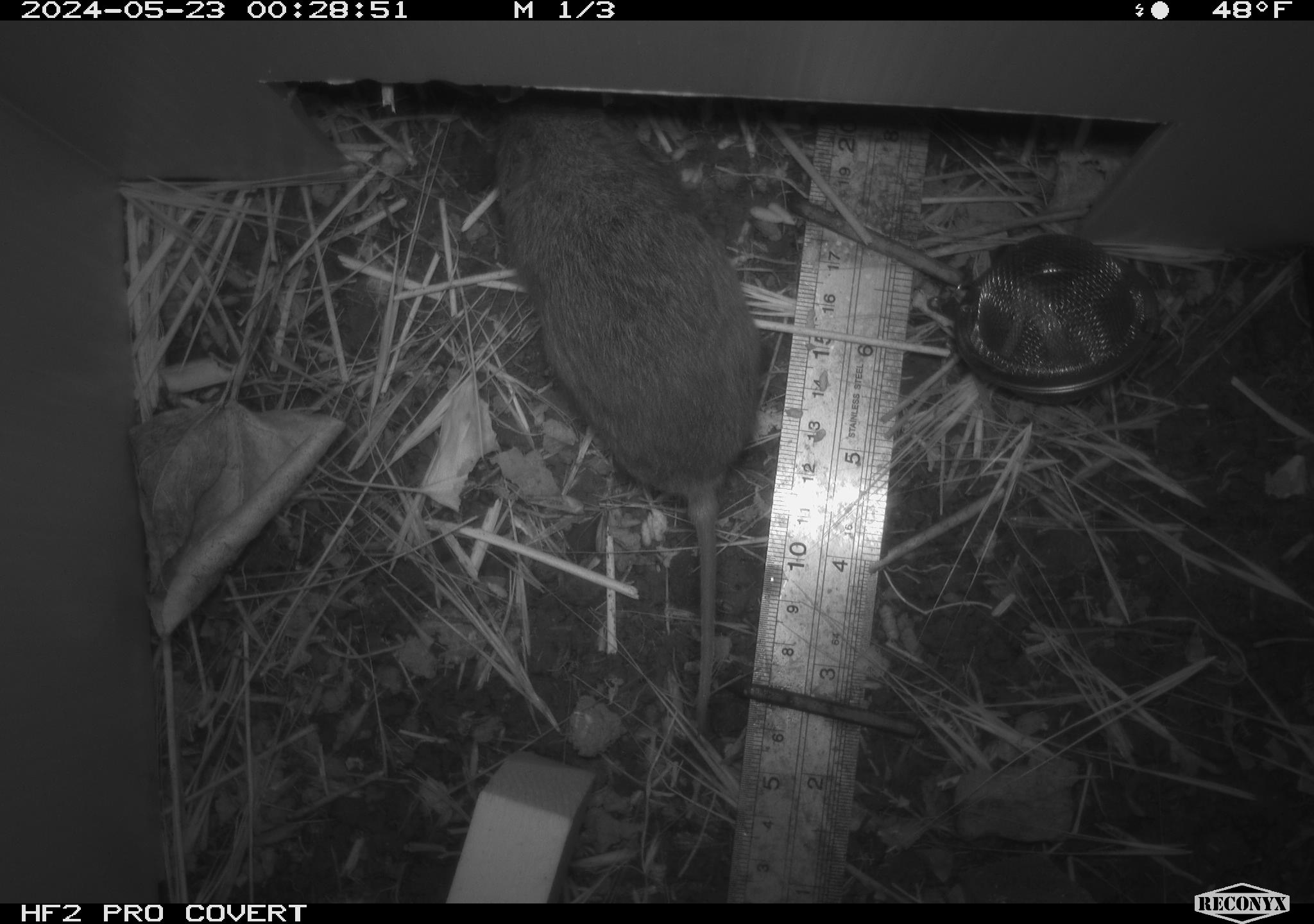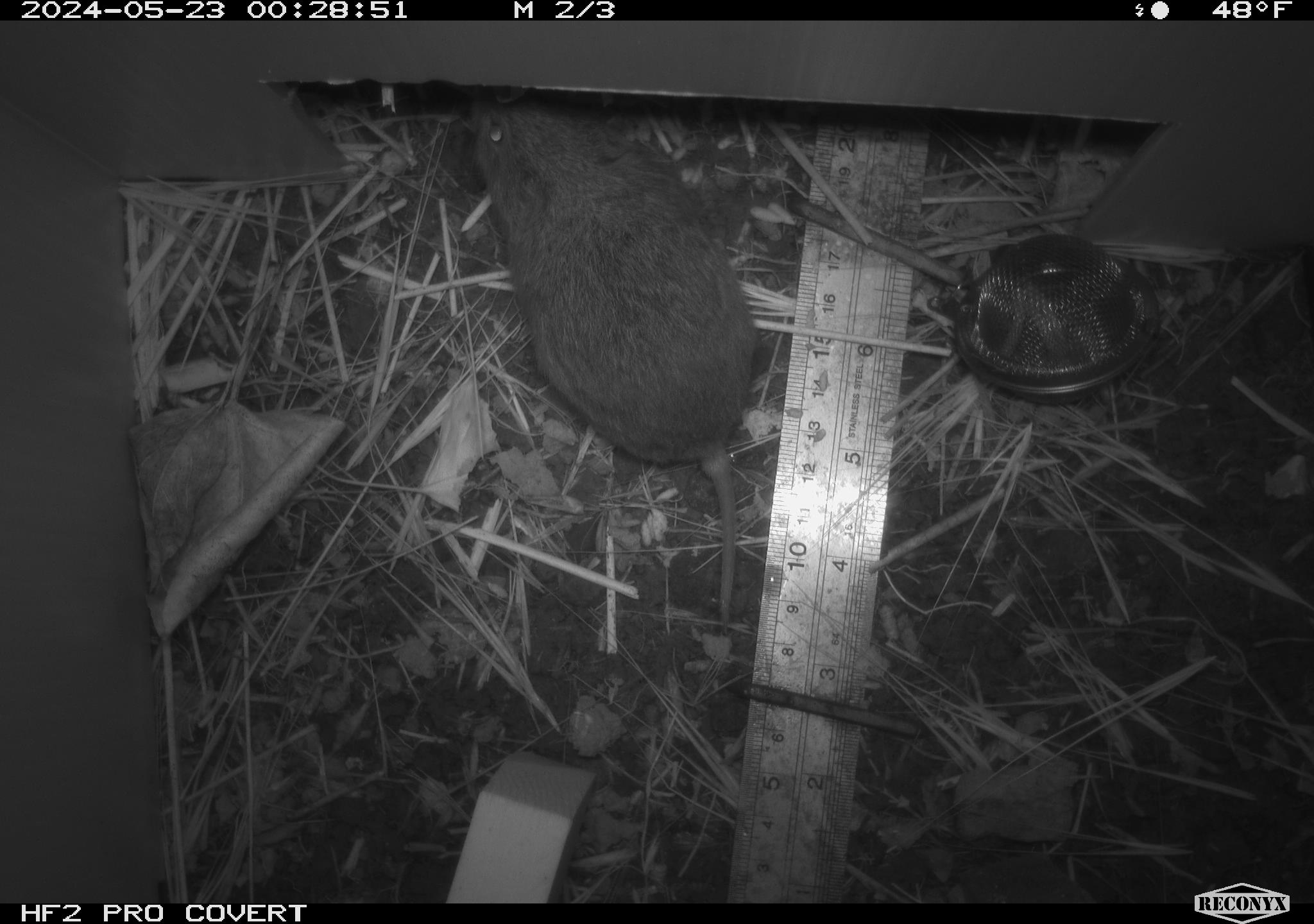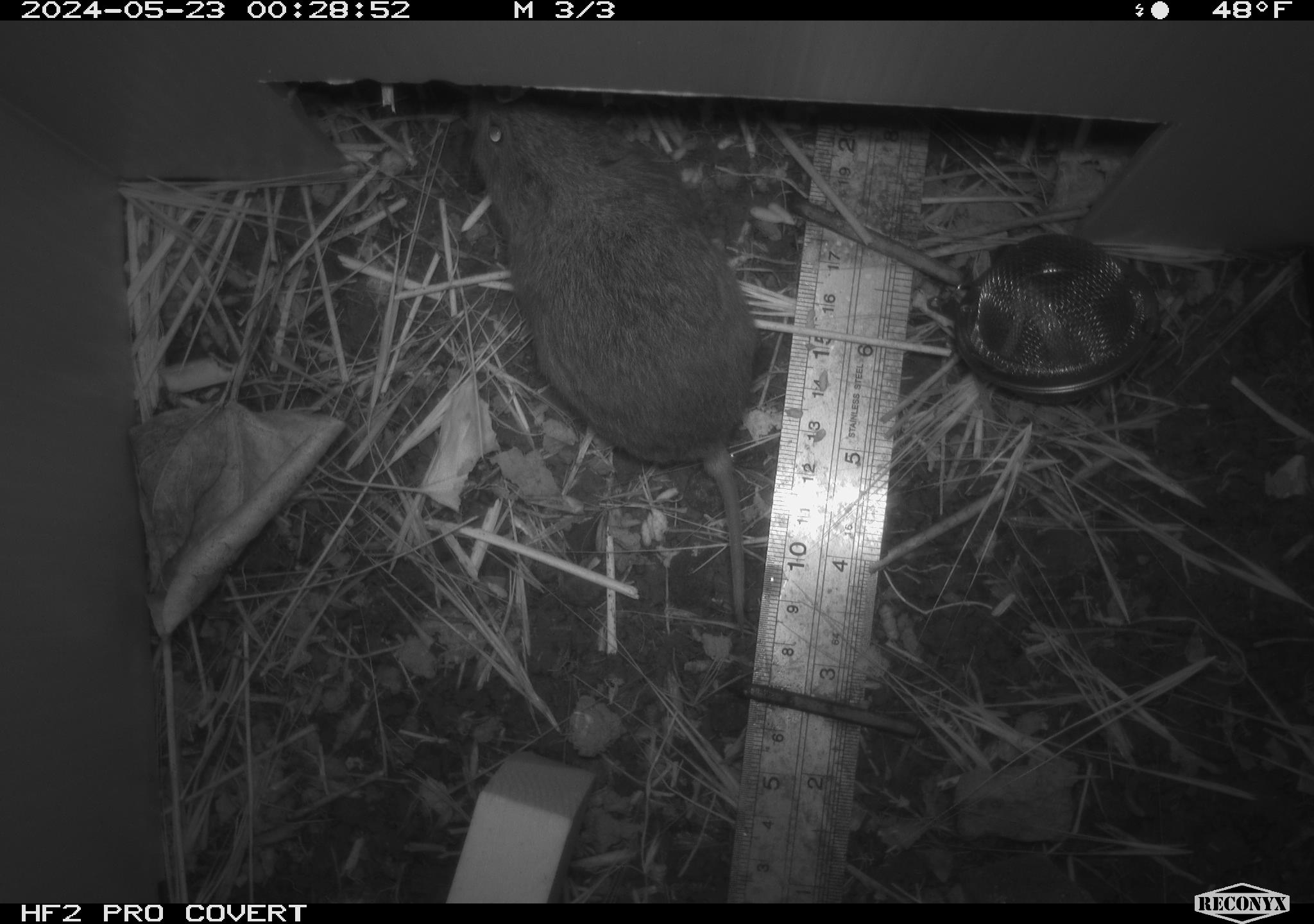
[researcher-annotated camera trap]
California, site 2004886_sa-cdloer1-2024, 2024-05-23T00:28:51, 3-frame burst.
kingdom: Animalia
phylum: Chordata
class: Mammalia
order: Rodentia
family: Cricetidae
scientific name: Arvicolinae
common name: voles, lemmings, and muskrats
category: arvicolinae subfamily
Arvicolinae subfamily (voles, lemmings, and muskrats) (Arvicolinae).